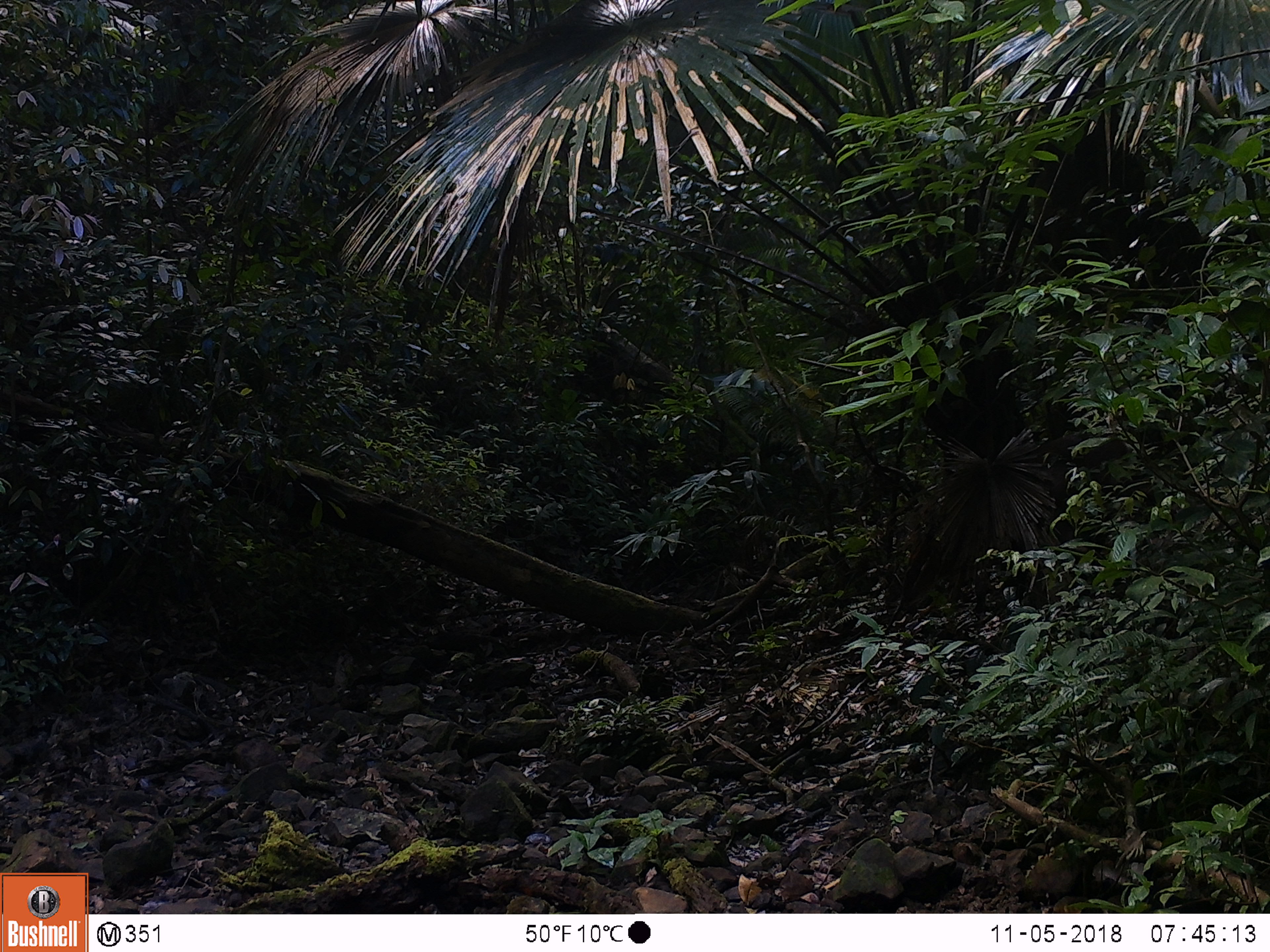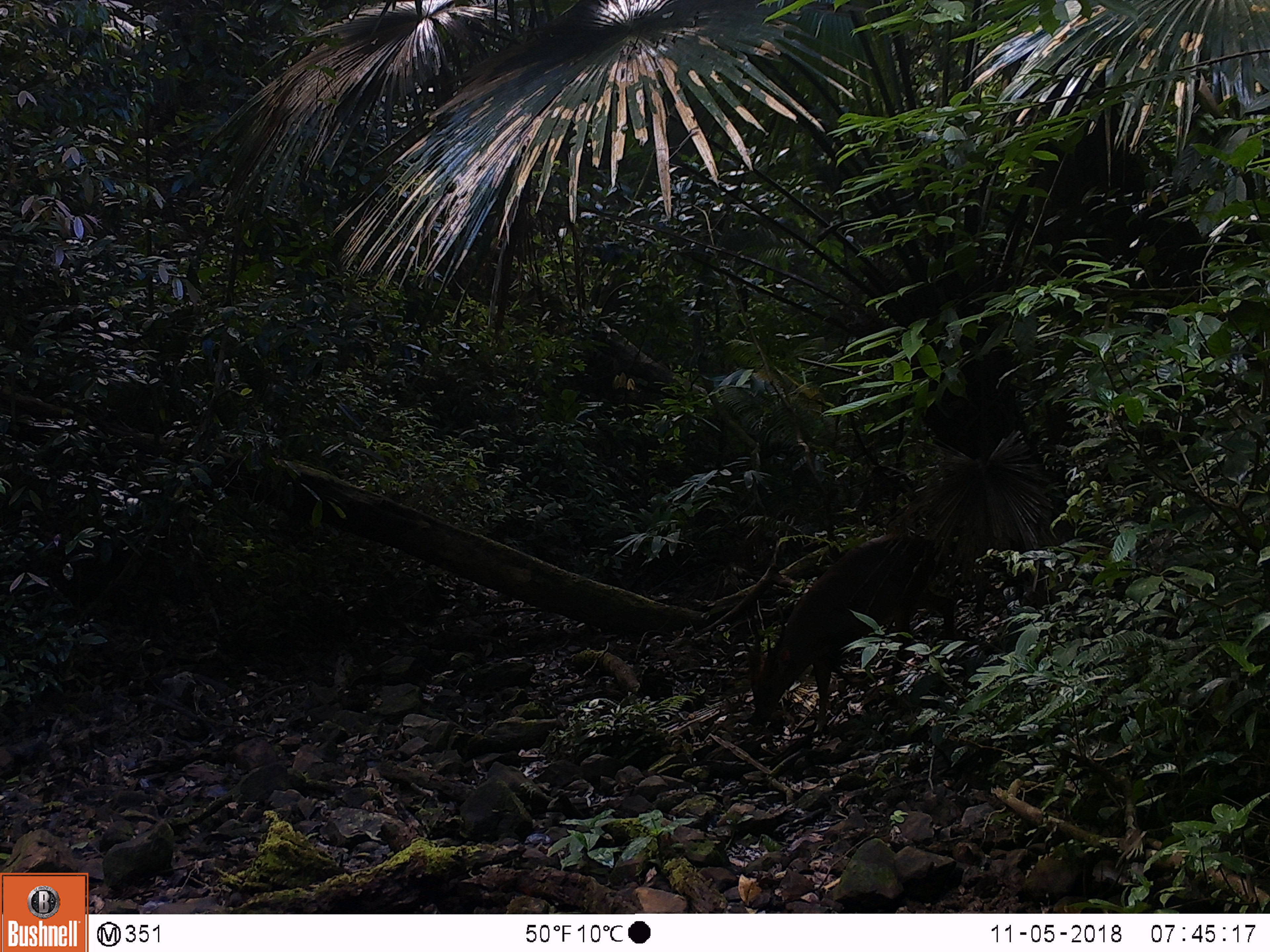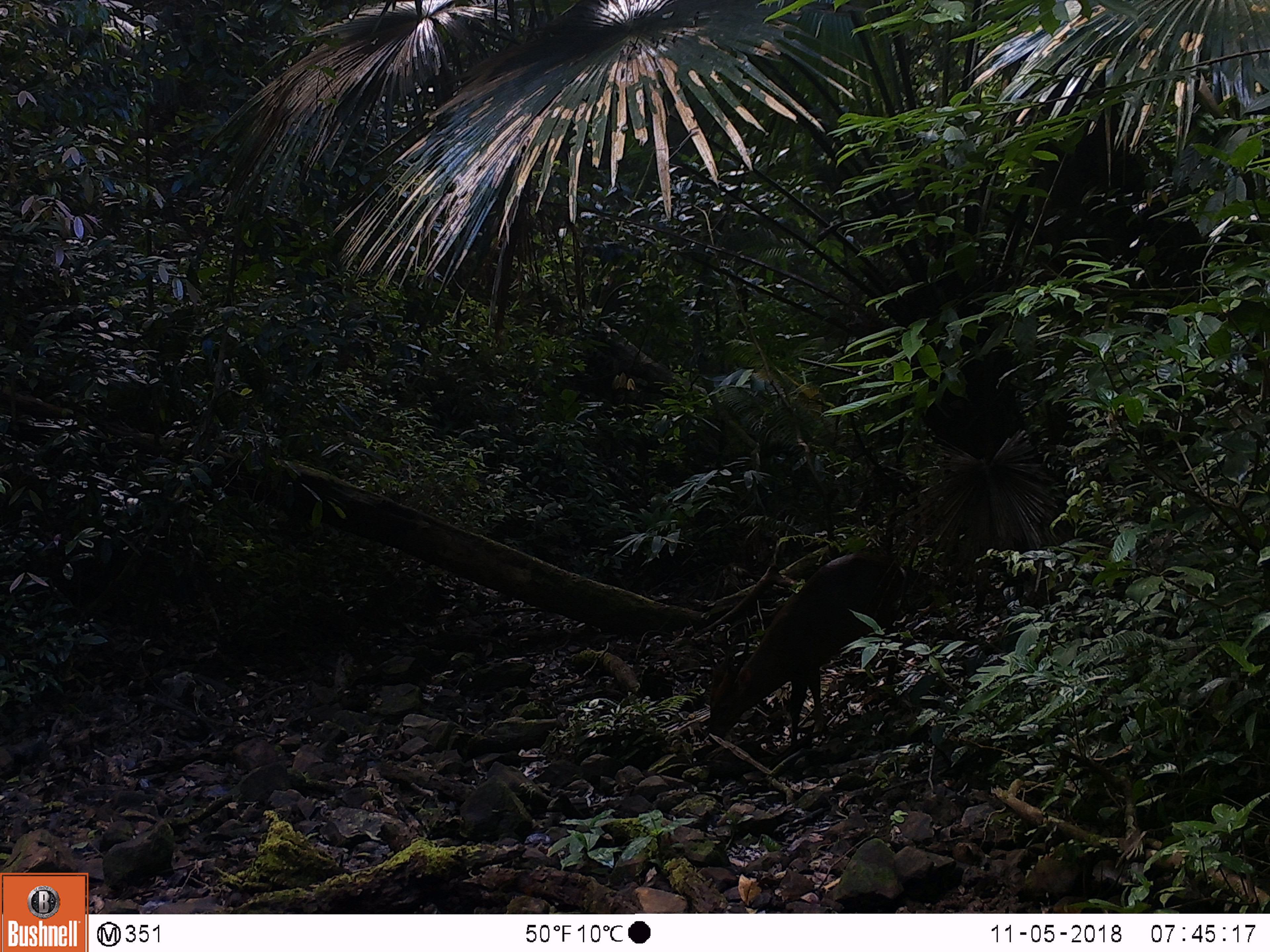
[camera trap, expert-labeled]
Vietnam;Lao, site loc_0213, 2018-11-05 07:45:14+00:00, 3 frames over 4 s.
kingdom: Animalia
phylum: Chordata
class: Mammalia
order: Artiodactyla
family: Cervidae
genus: Muntiacus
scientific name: Muntiacus vuquangensis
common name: large-antlered muntjac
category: large antlered muntjac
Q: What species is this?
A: Large antlered muntjac (large-antlered muntjac) (Muntiacus vuquangensis).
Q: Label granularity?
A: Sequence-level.